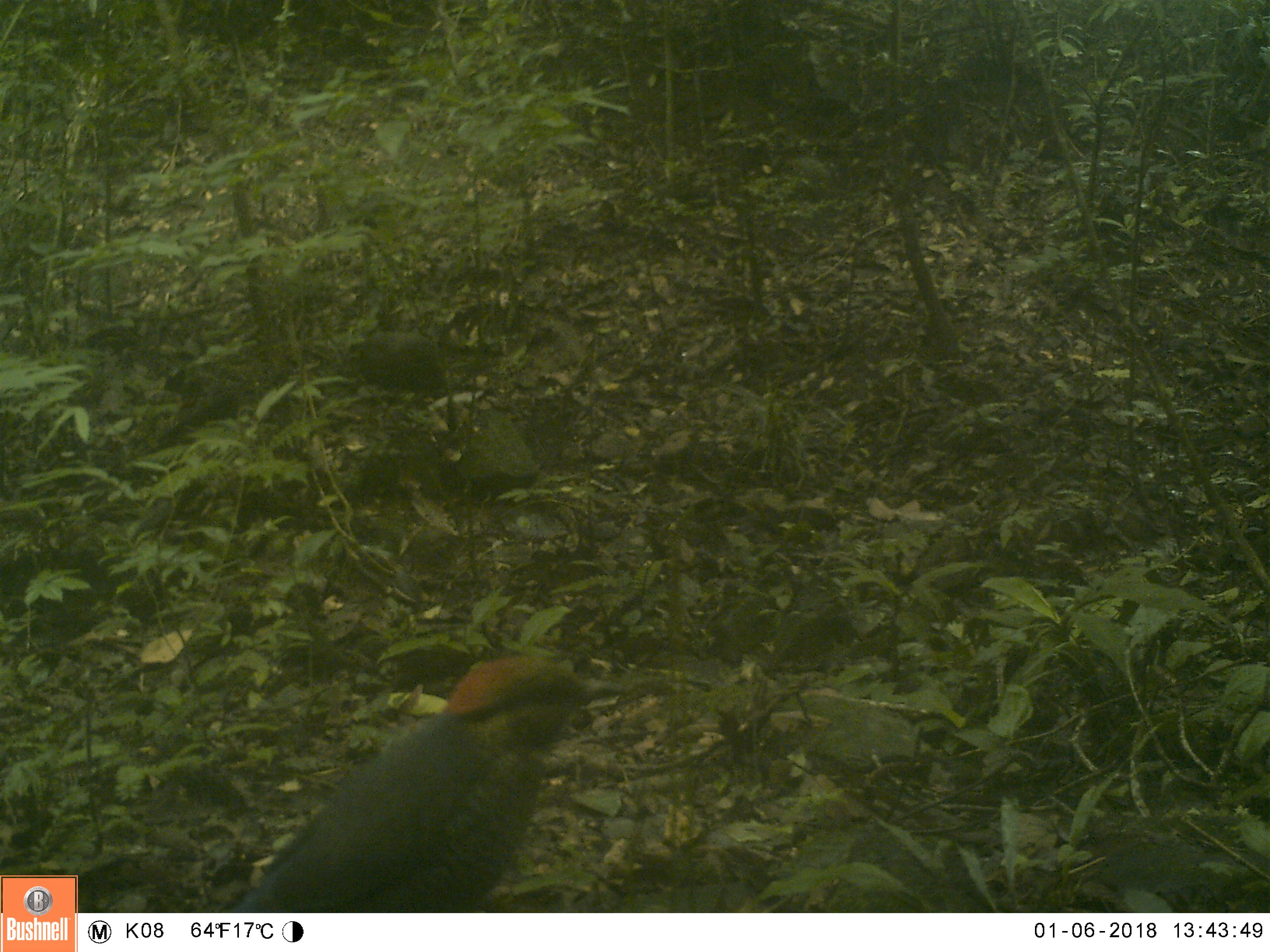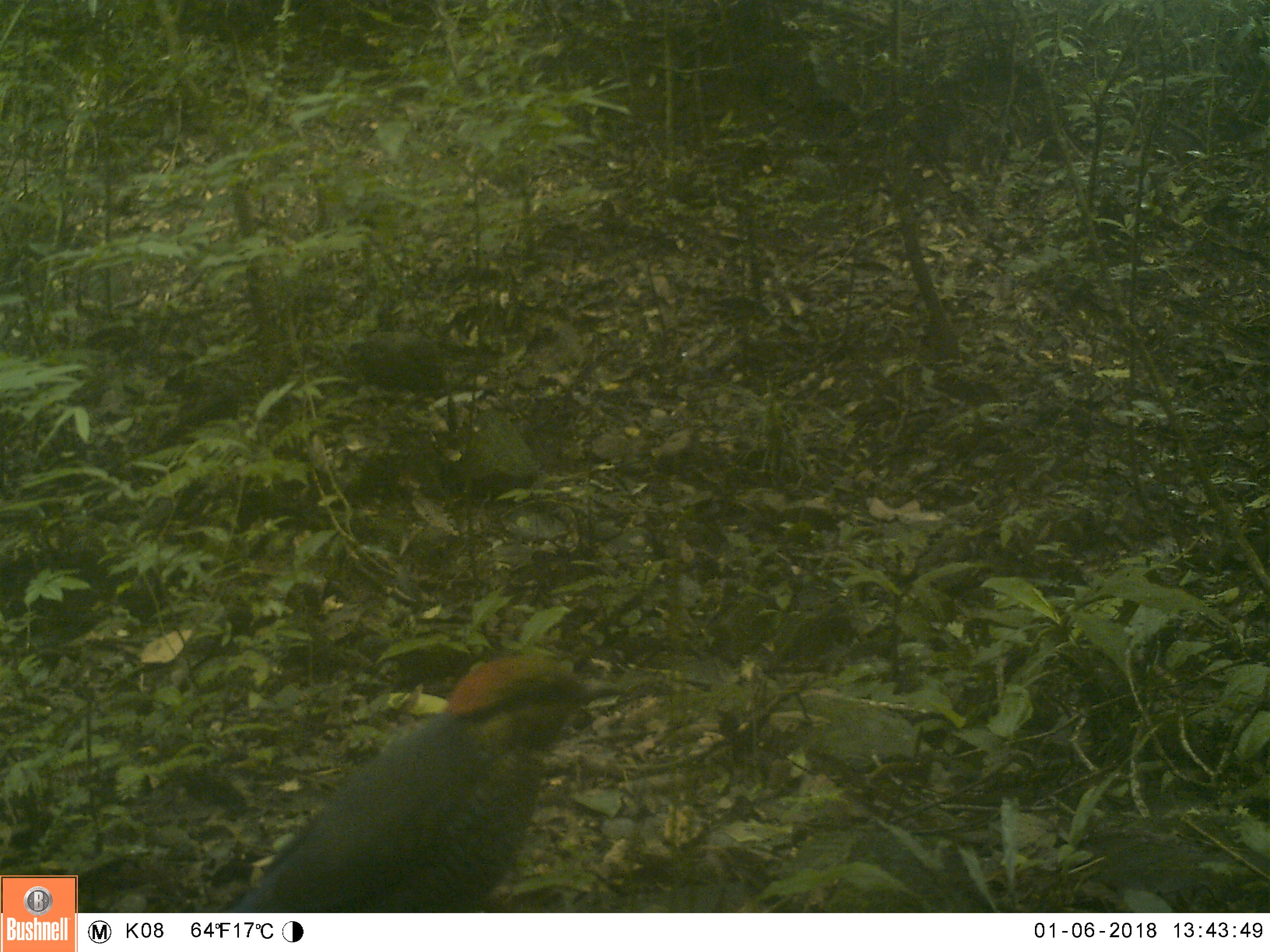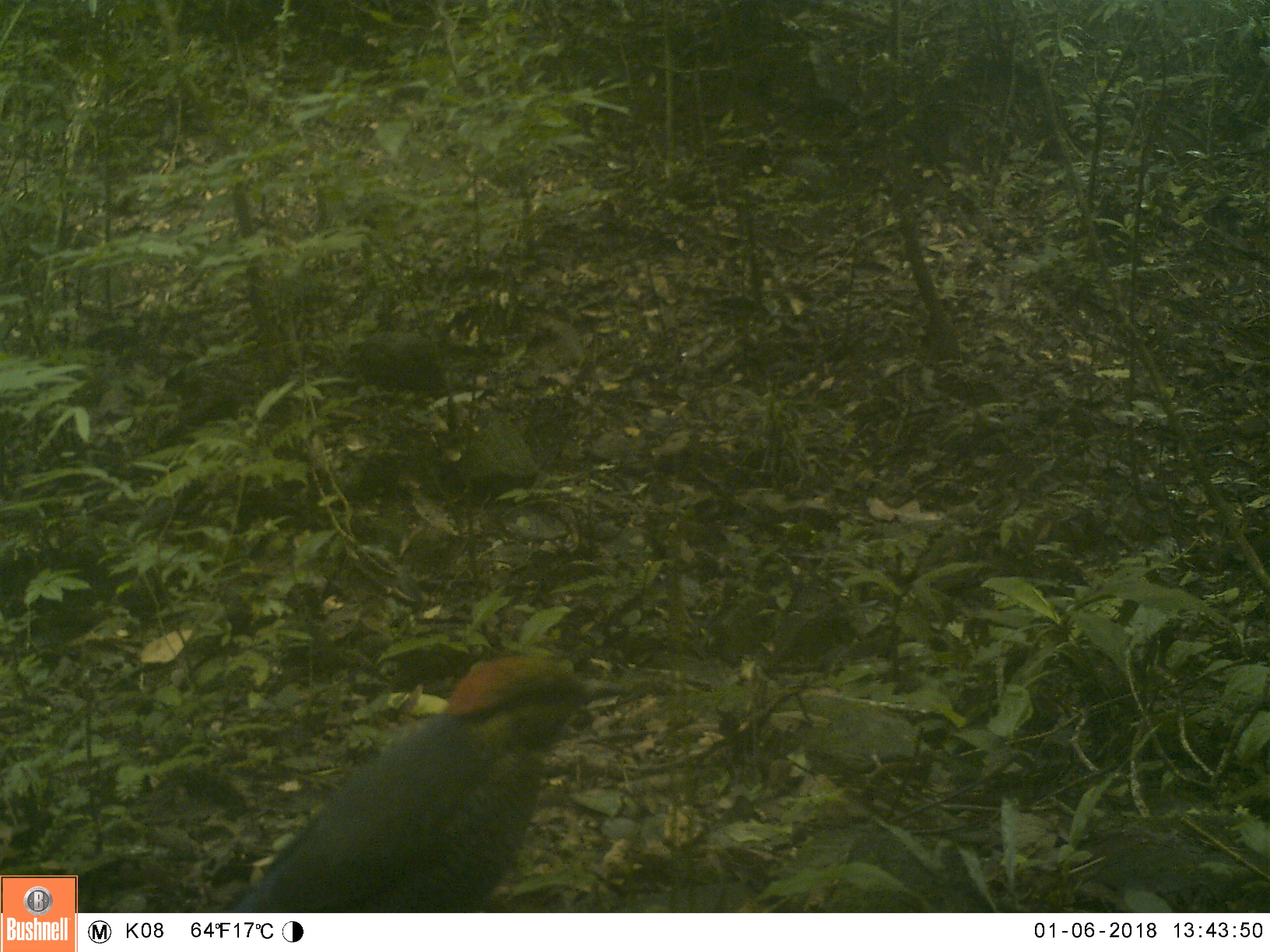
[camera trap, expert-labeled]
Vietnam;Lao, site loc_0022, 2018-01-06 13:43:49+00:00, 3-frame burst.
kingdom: Animalia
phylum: Chordata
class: Aves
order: Passeriformes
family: Pittidae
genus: Hydrornis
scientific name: Hydrornis cyaneus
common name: blue pitta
Blue pitta (Hydrornis cyaneus). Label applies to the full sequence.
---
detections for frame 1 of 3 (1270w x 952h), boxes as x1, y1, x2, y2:
blue pitta: 221, 647, 630, 912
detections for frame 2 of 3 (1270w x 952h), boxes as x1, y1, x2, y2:
blue pitta: 217, 652, 632, 913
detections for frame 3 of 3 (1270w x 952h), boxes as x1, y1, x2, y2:
blue pitta: 230, 655, 632, 912